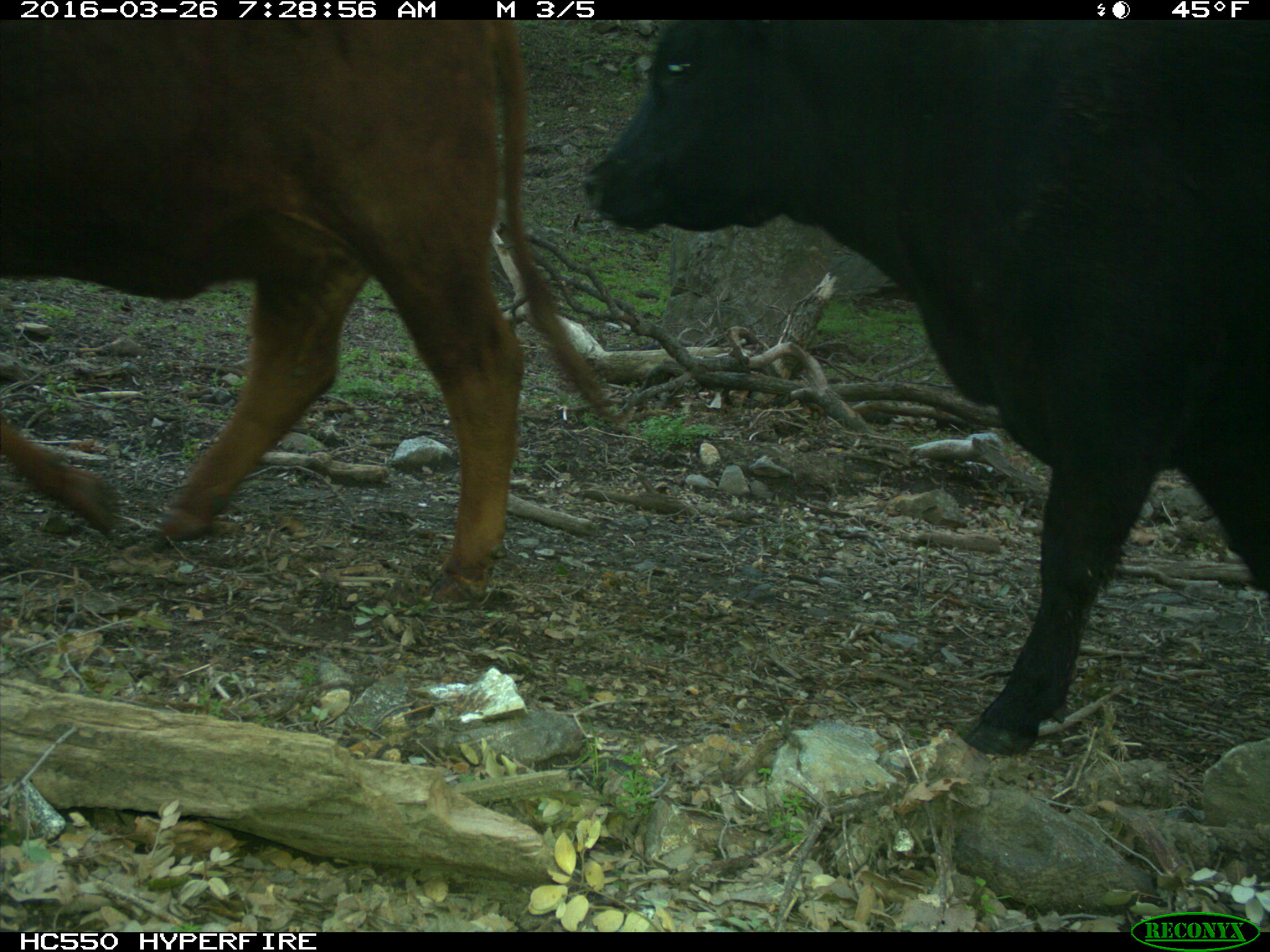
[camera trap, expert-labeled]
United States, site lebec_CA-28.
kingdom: Animalia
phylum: Chordata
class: Mammalia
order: Artiodactyla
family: Bovidae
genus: Bos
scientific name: Bos taurus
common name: domestic cow